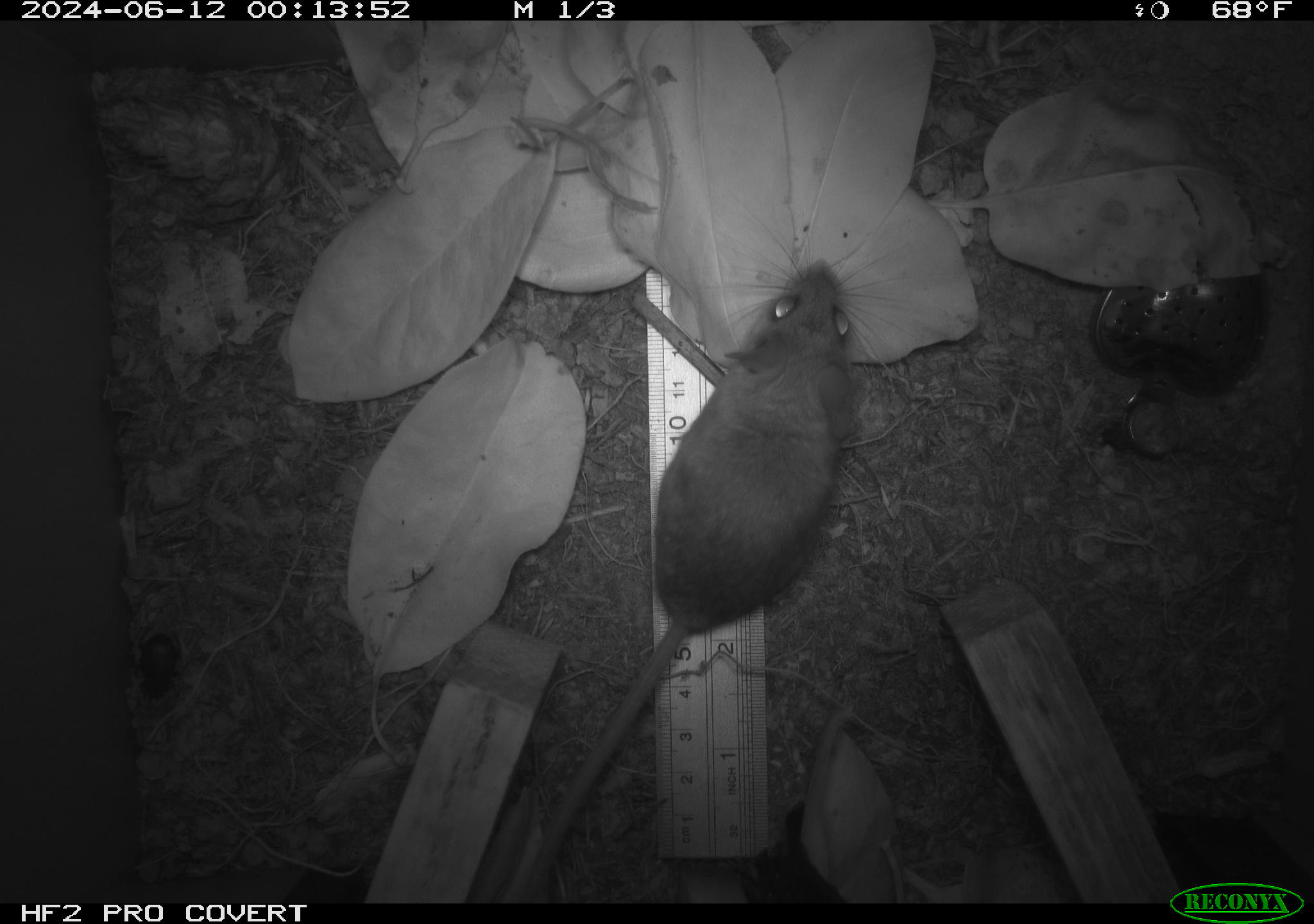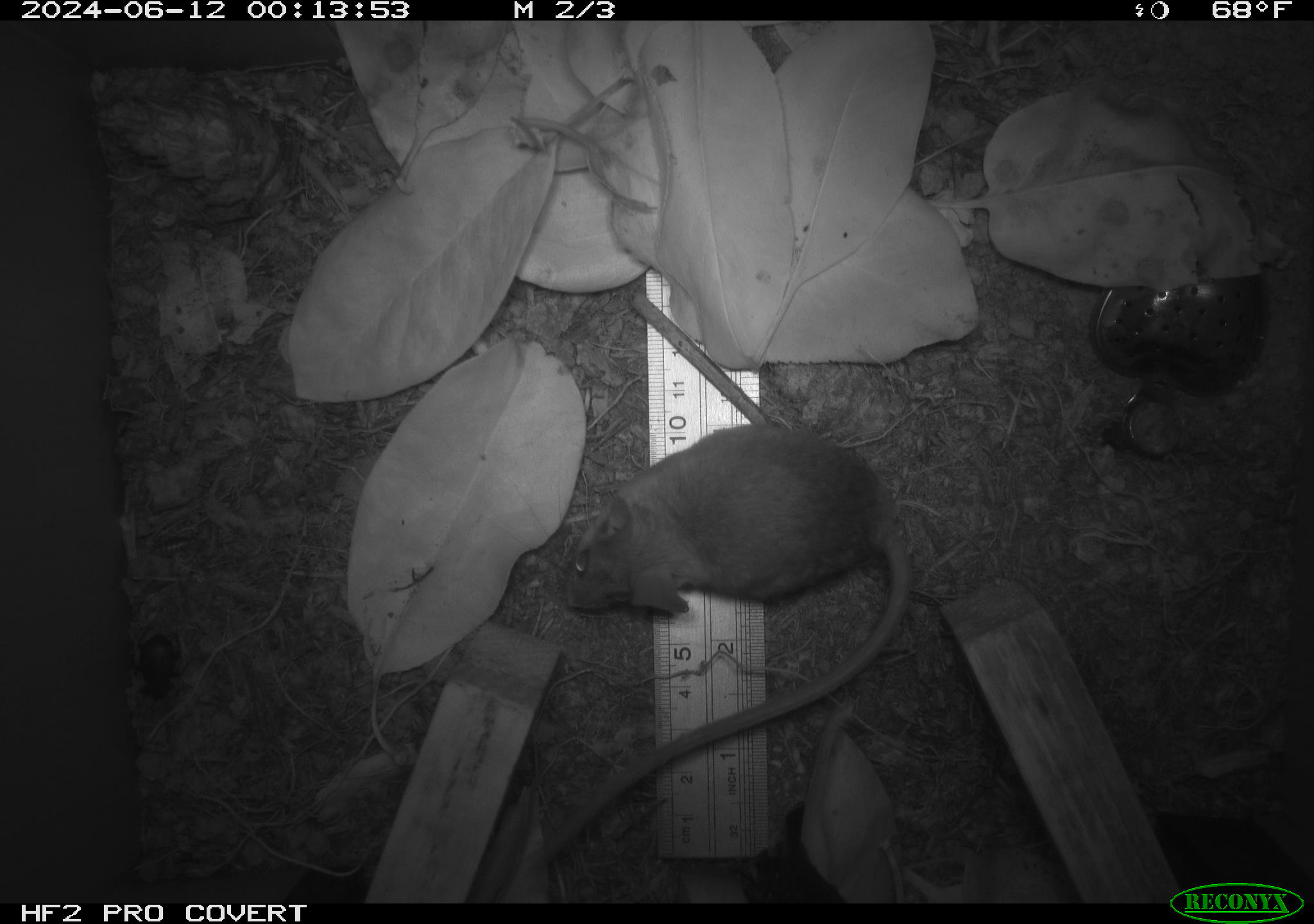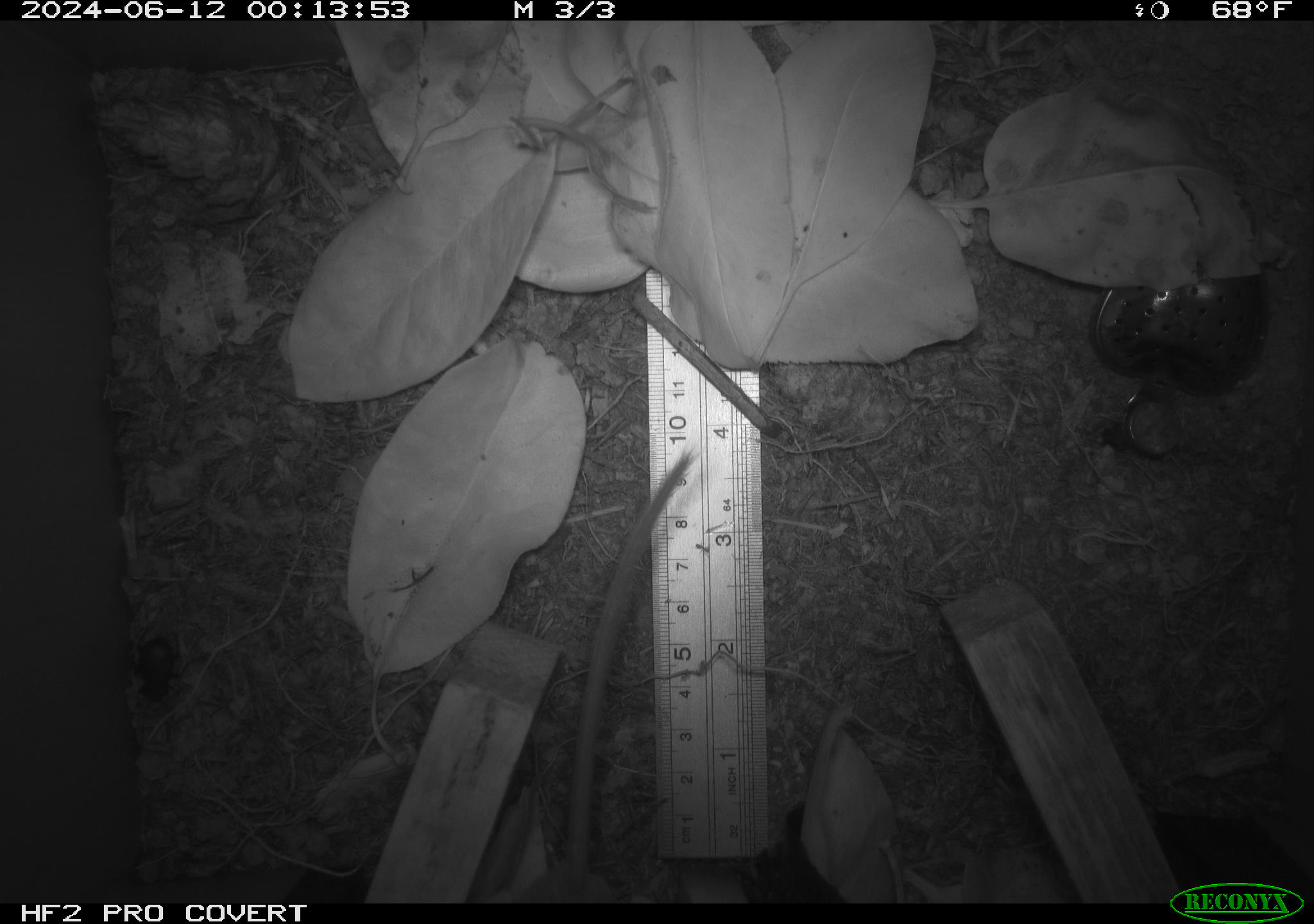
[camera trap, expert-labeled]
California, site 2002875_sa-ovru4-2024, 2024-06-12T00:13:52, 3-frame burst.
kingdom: Animalia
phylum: Chordata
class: Mammalia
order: Rodentia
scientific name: Rodentia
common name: mouse species